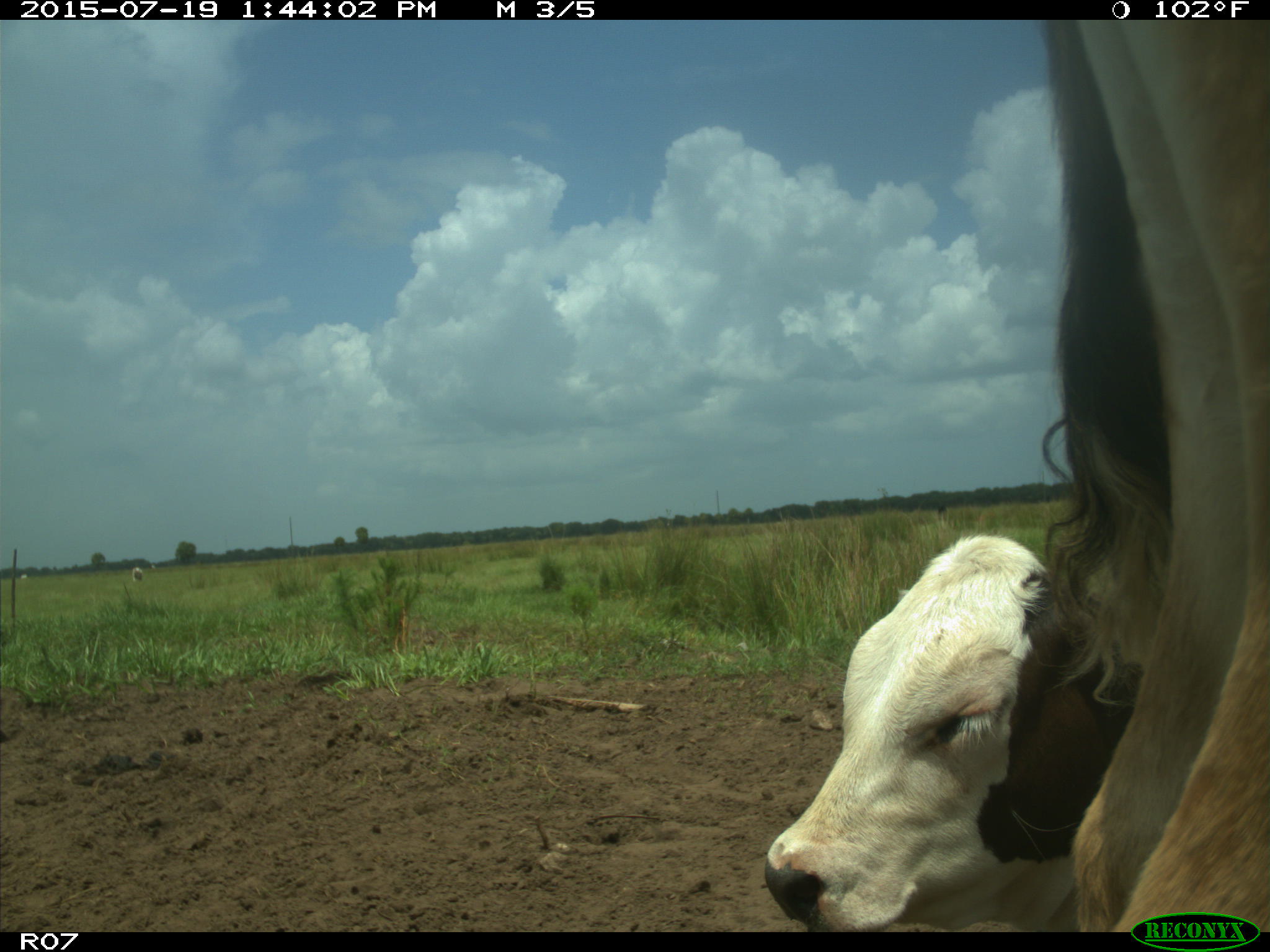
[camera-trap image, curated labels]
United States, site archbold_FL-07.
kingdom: Animalia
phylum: Chordata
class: Mammalia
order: Artiodactyla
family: Bovidae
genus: Bos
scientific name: Bos taurus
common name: domestic cow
Bos taurus (domestic cow).